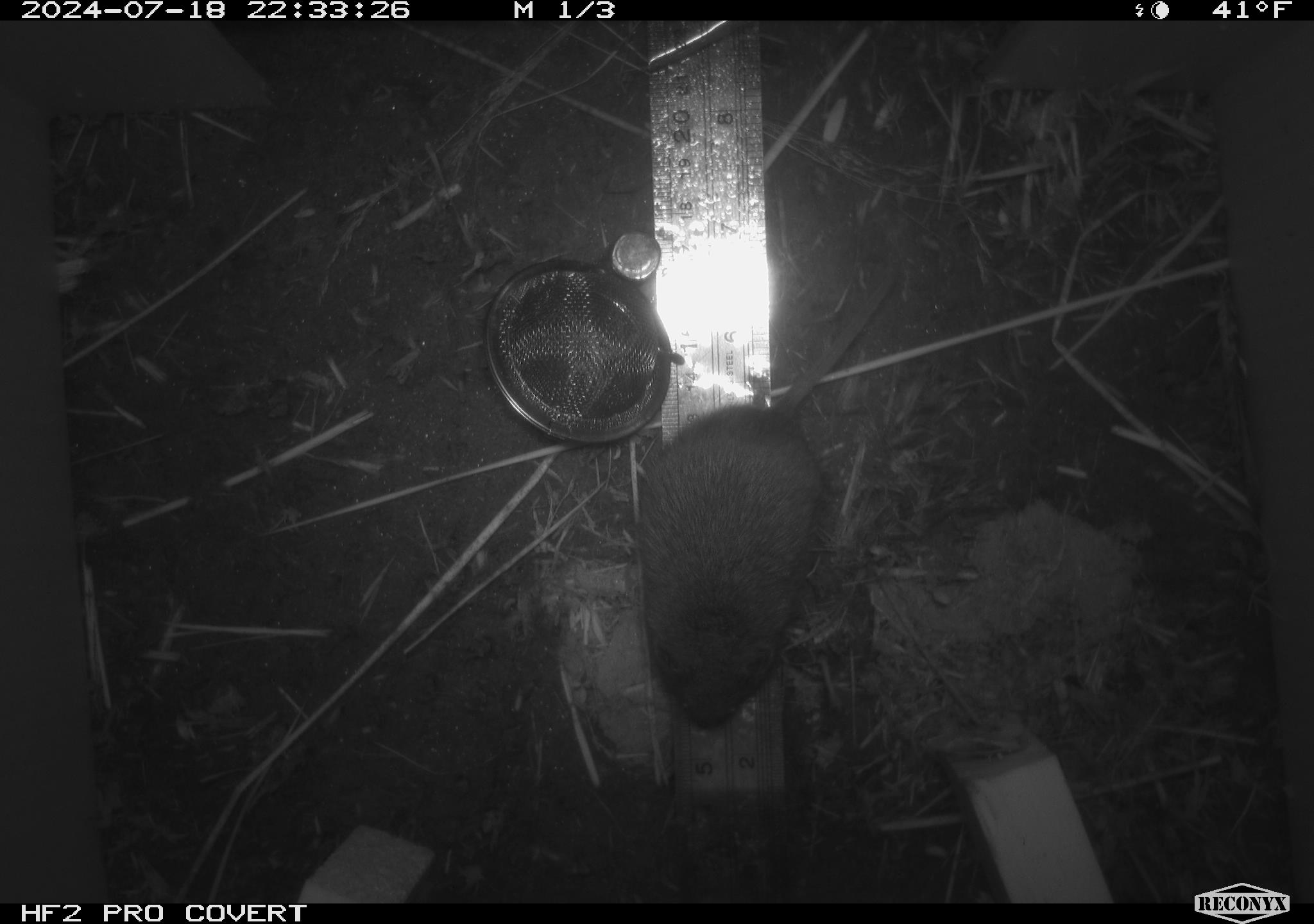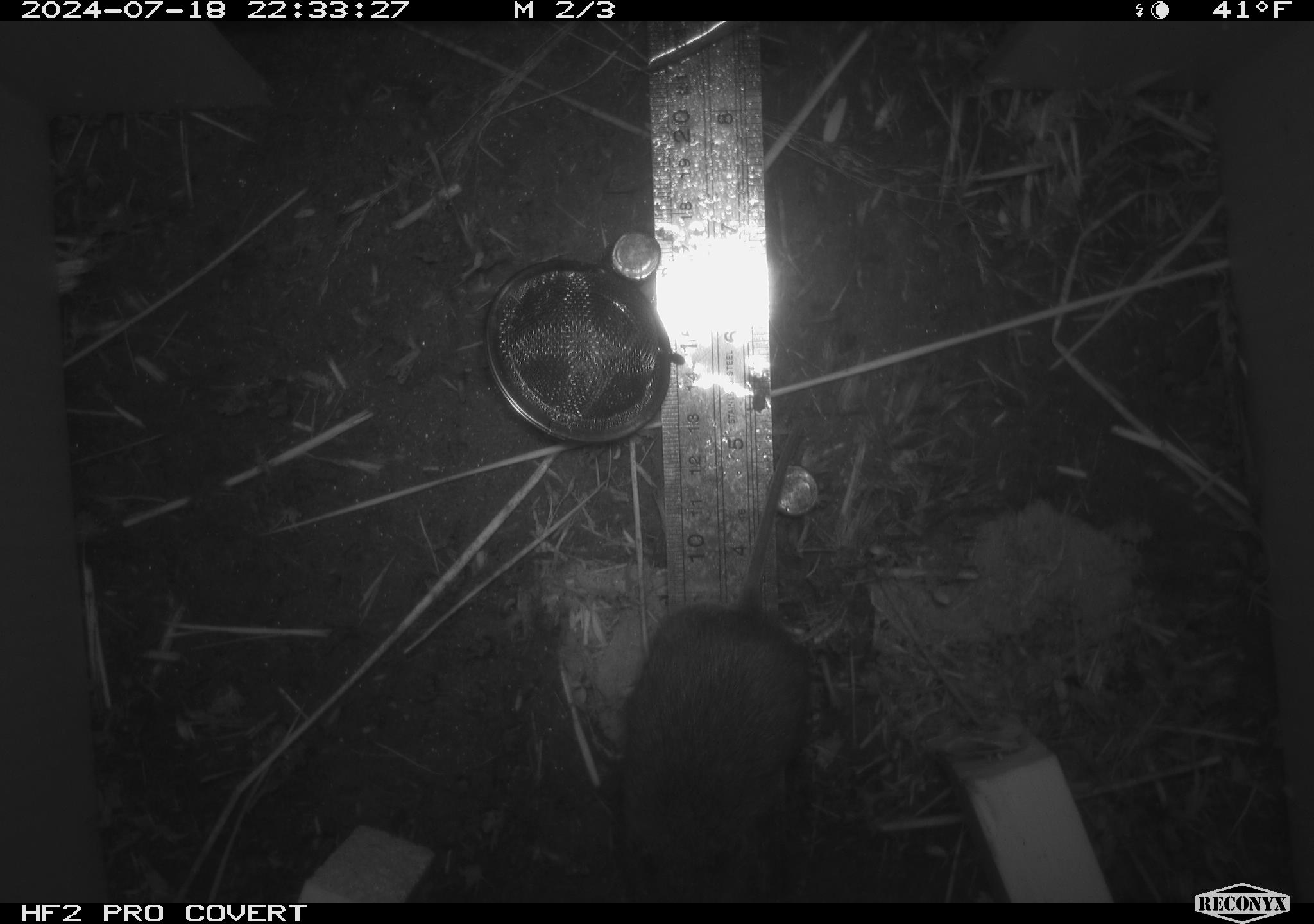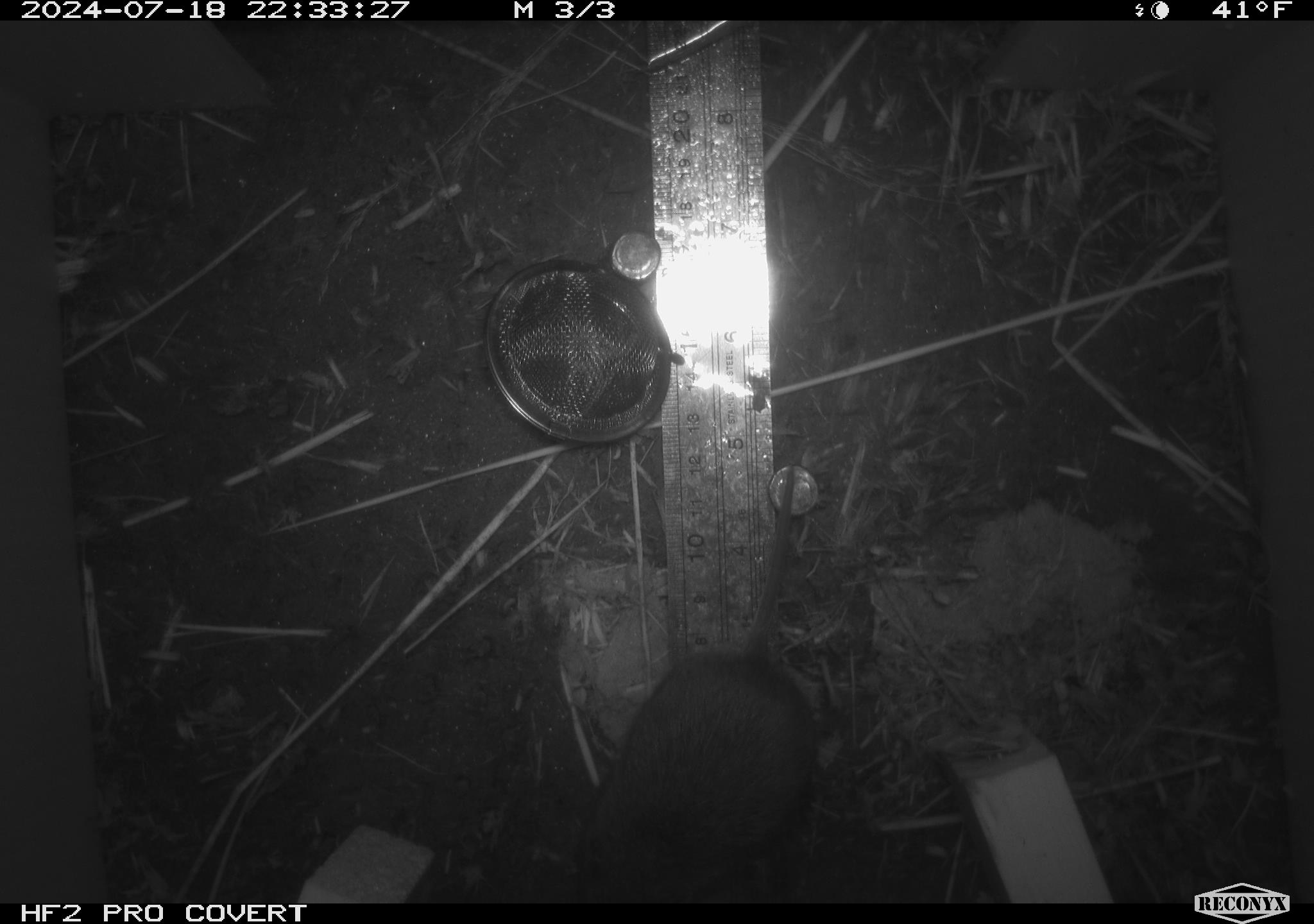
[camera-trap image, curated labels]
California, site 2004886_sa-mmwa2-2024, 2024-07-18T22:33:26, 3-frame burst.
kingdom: Animalia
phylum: Chordata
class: Mammalia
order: Rodentia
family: Cricetidae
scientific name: Arvicolinae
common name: voles, lemmings, and muskrats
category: arvicolinae subfamily